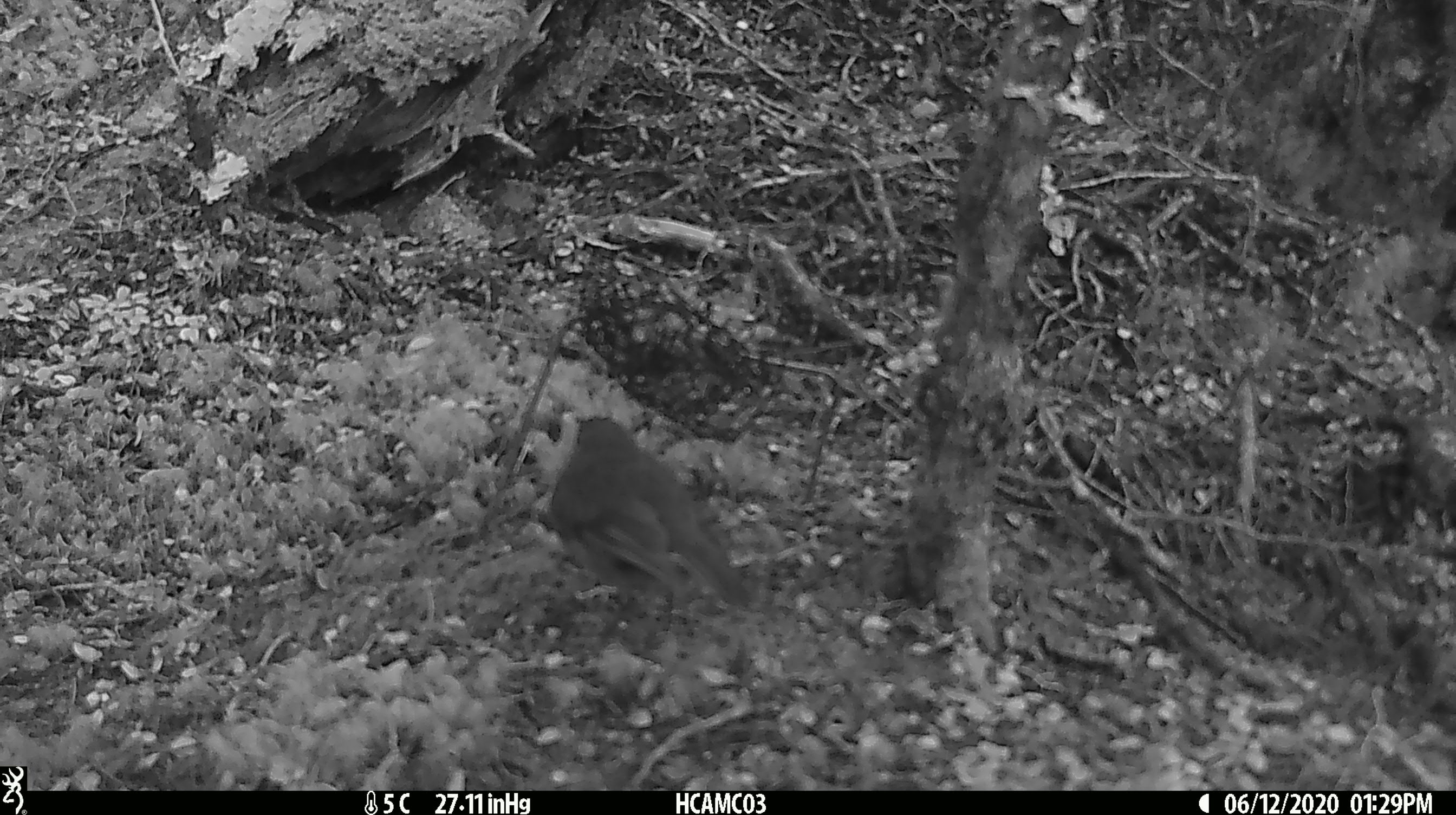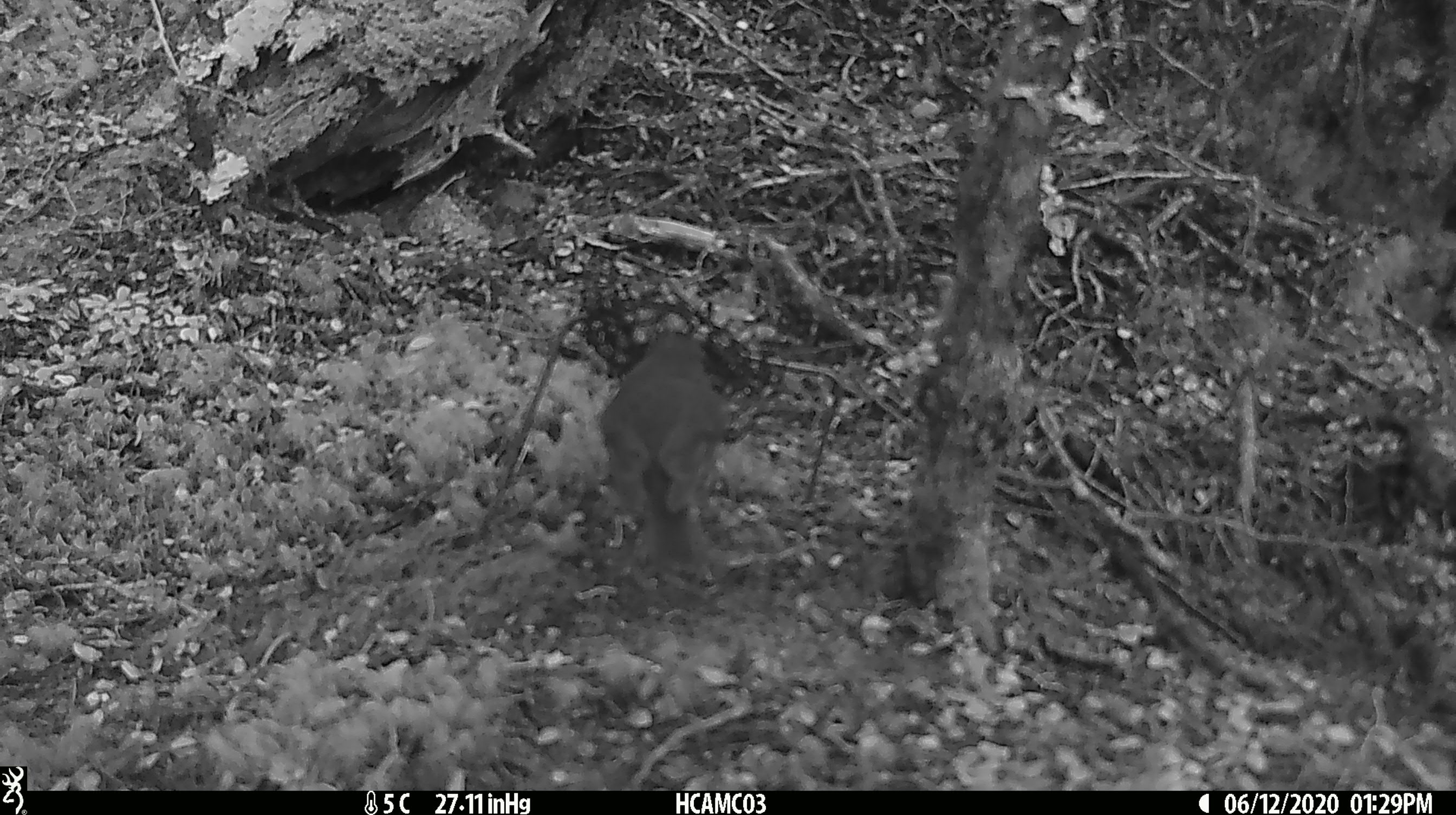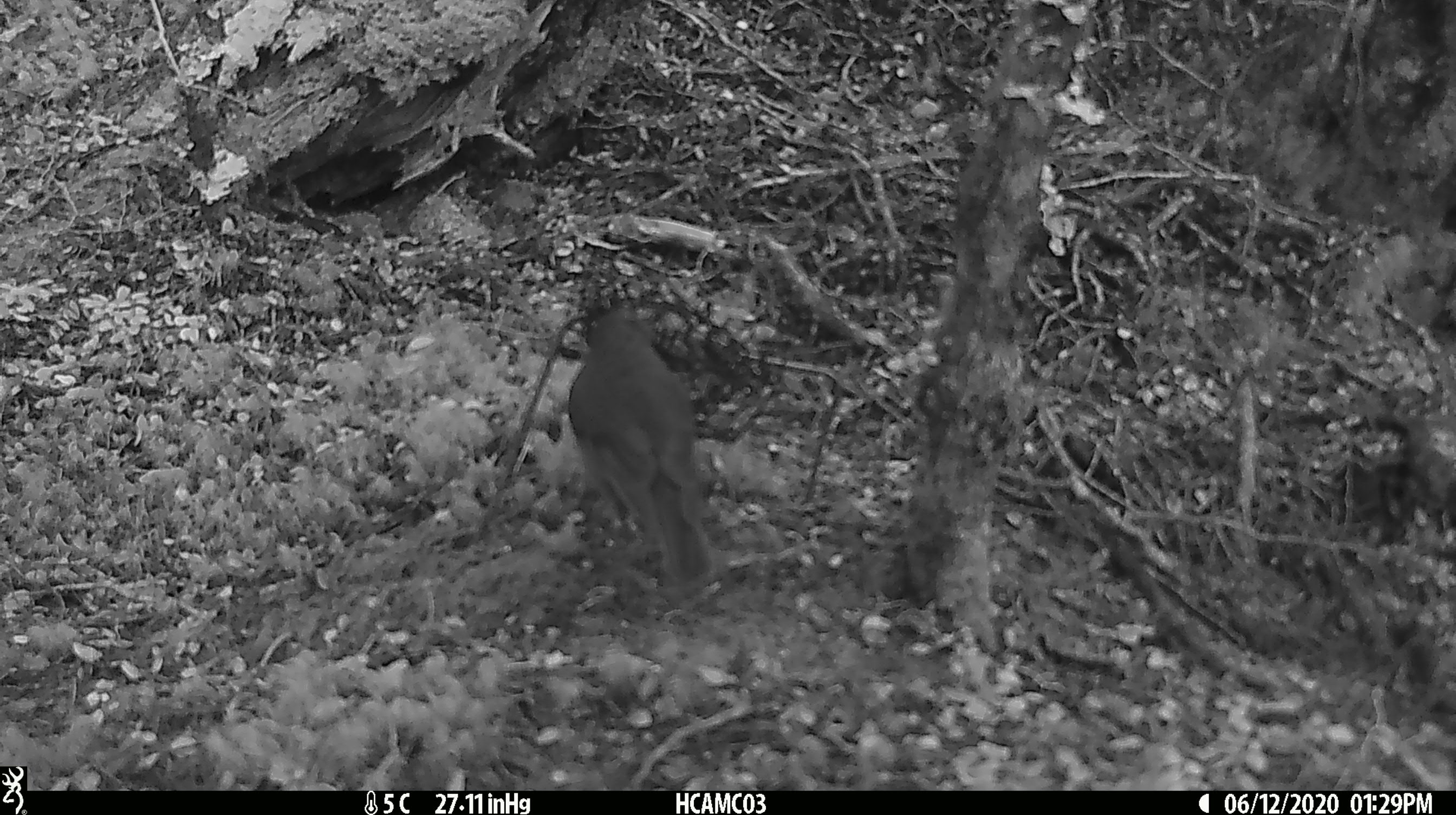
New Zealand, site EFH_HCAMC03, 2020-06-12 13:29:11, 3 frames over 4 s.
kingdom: Animalia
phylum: Chordata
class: Aves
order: Passeriformes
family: Petroicidae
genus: Petroica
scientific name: Petroica australis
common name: new zealand robin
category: robin